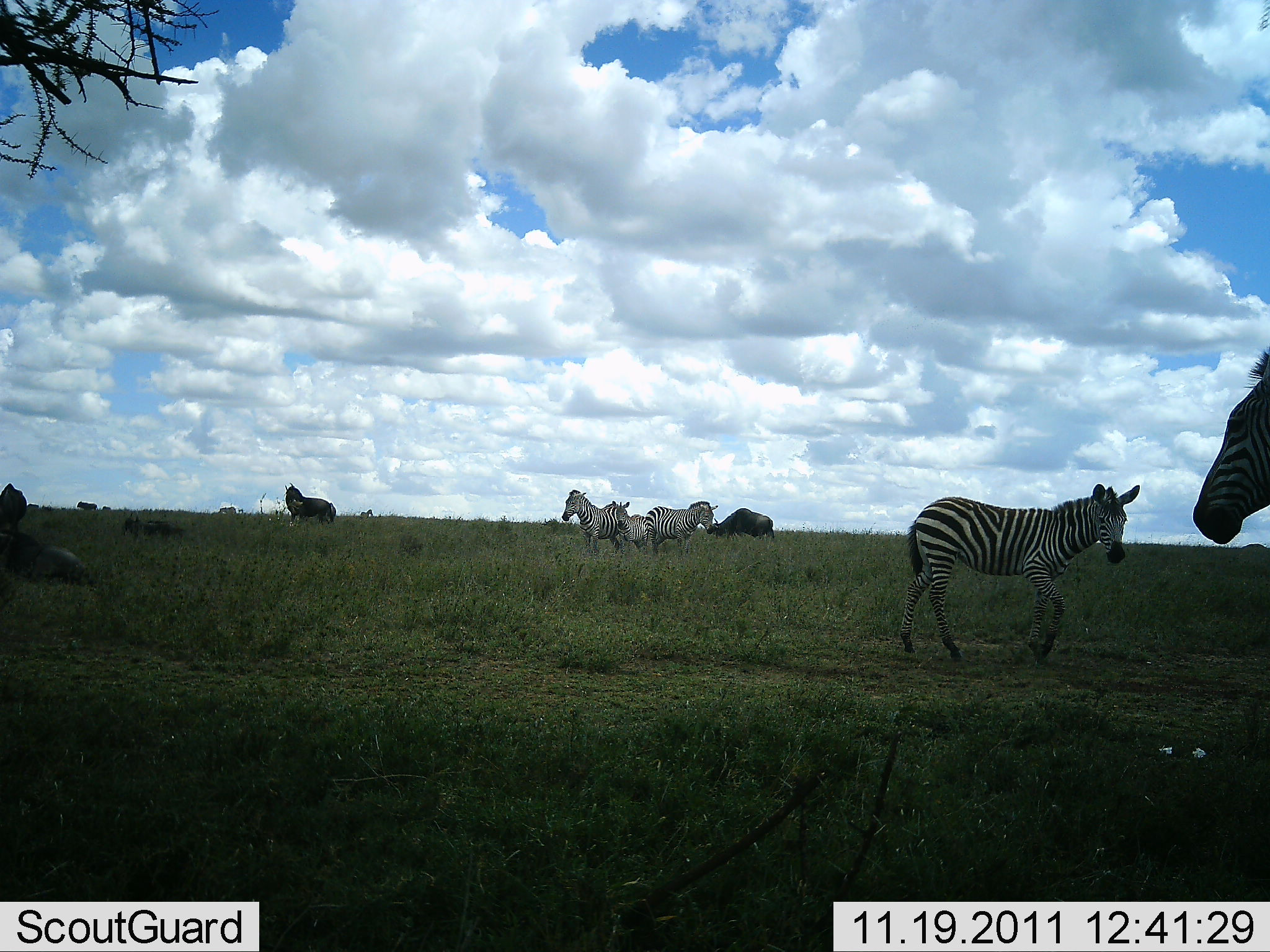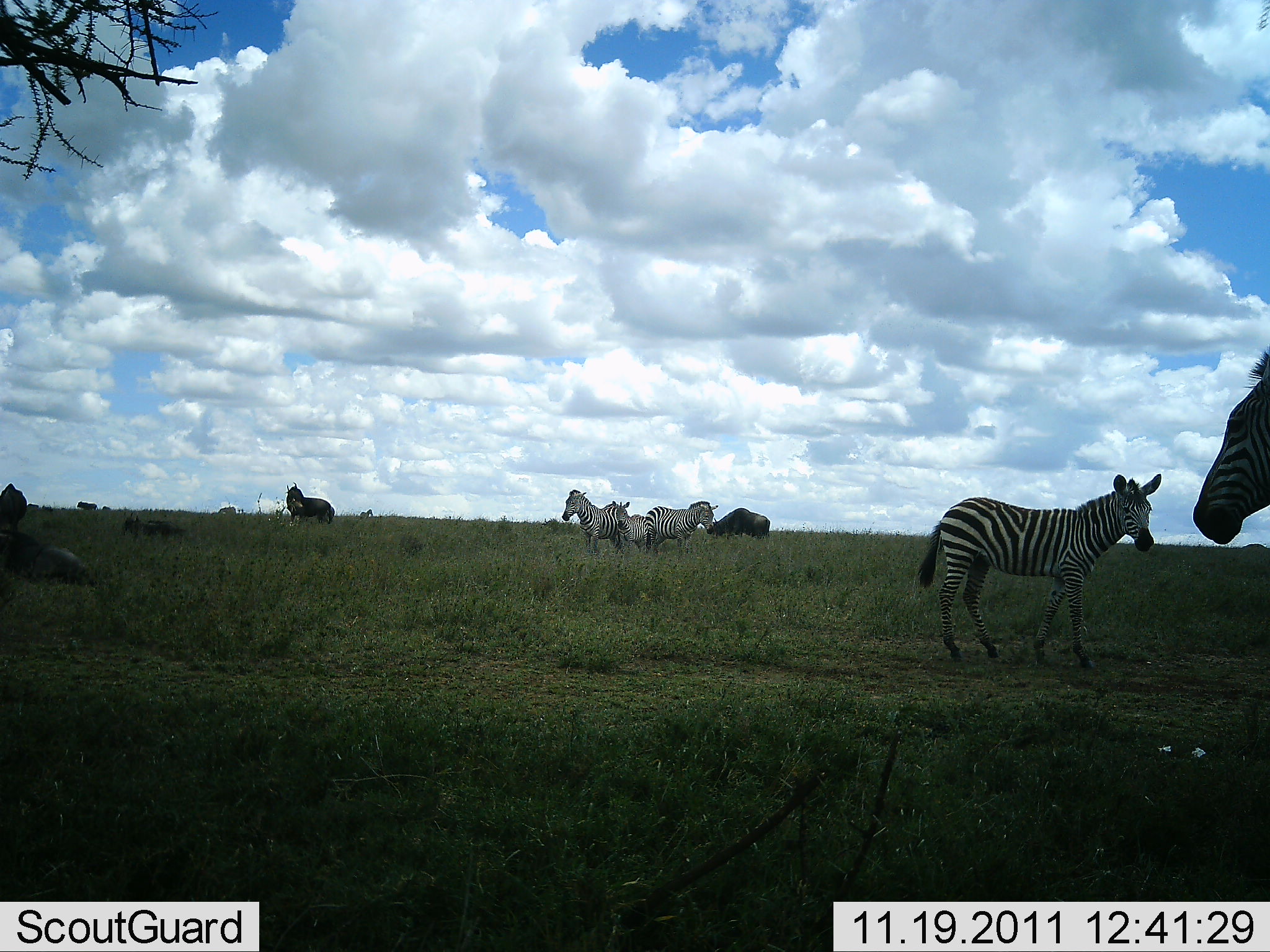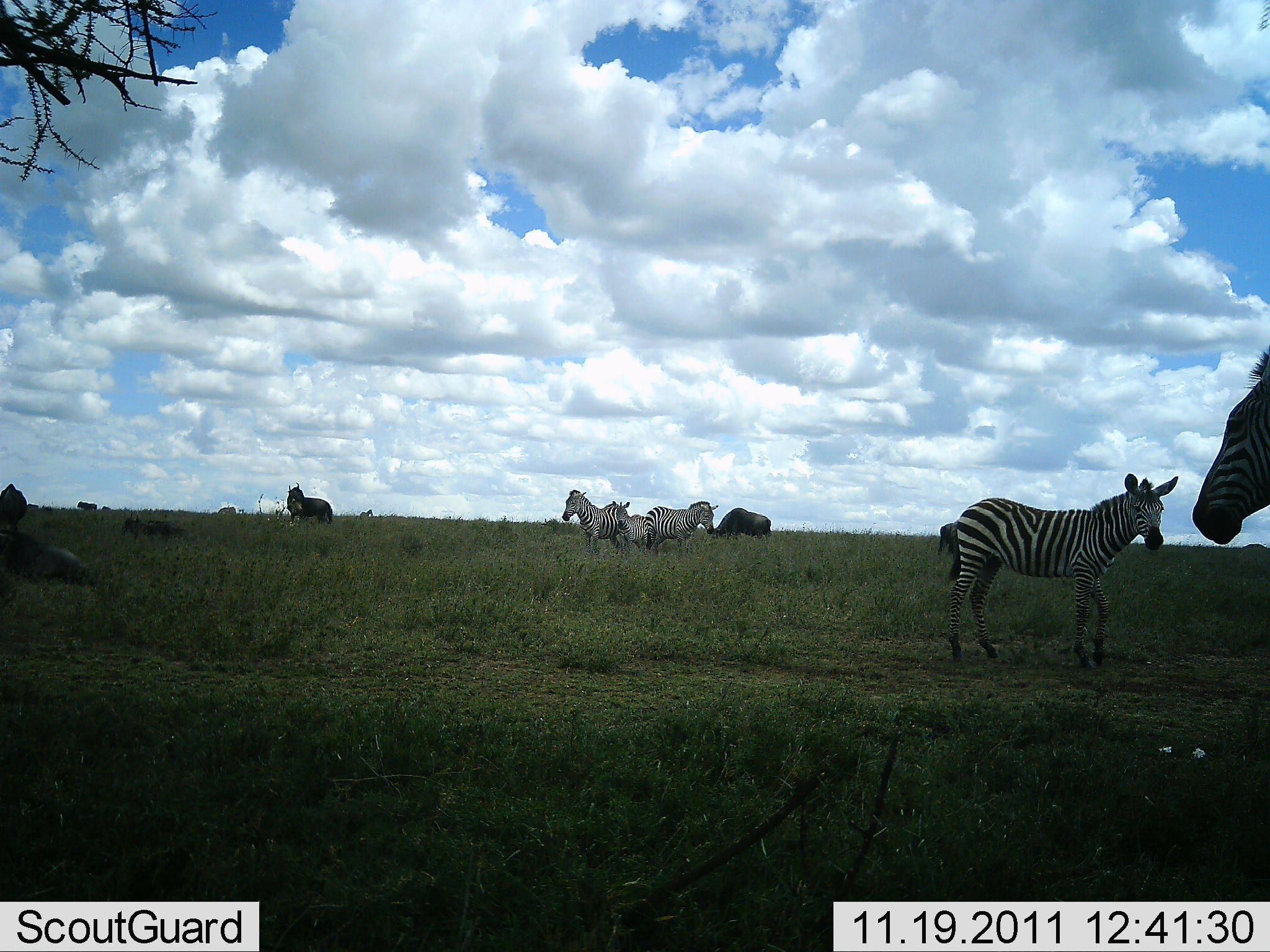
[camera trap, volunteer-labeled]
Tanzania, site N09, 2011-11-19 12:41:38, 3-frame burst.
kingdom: Animalia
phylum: Chordata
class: Mammalia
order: Artiodactyla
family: Bovidae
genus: Connochaetes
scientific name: Connochaetes taurinus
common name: blue wildebeest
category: wildebeest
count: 4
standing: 100%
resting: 36%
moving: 0%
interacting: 0%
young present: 0%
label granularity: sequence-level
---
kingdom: Animalia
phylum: Chordata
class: Mammalia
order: Perissodactyla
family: Equidae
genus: Equus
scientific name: Equus quagga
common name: plains zebra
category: zebra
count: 5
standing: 89%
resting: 6%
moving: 44%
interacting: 0%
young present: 11%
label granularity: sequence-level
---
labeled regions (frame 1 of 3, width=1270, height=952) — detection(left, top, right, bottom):
animal: detection(900, 483, 1141, 664); detection(1190, 345, 1270, 549); detection(642, 500, 719, 560); detection(561, 490, 626, 558); detection(711, 507, 775, 549); detection(611, 500, 649, 558); detection(286, 482, 332, 527); detection(748, 510, 774, 548)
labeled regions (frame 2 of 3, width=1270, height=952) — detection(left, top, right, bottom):
animal: detection(916, 472, 1163, 674); detection(1191, 347, 1270, 547); detection(642, 500, 719, 558); detection(561, 489, 625, 558); detection(12, 540, 100, 590); detection(611, 500, 651, 559); detection(709, 506, 771, 541); detection(285, 481, 332, 527); detection(0, 482, 30, 537); detection(0, 534, 35, 580); detection(311, 501, 335, 525)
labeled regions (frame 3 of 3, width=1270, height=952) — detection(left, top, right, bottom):
animal: detection(946, 474, 1179, 671); detection(1192, 342, 1270, 547); detection(0, 531, 97, 587); detection(641, 501, 718, 563); detection(562, 490, 628, 557); detection(936, 518, 990, 581); detection(708, 507, 773, 546); detection(611, 500, 652, 557); detection(286, 482, 333, 529); detection(0, 483, 28, 537); detection(146, 520, 186, 543); detection(123, 513, 147, 544)